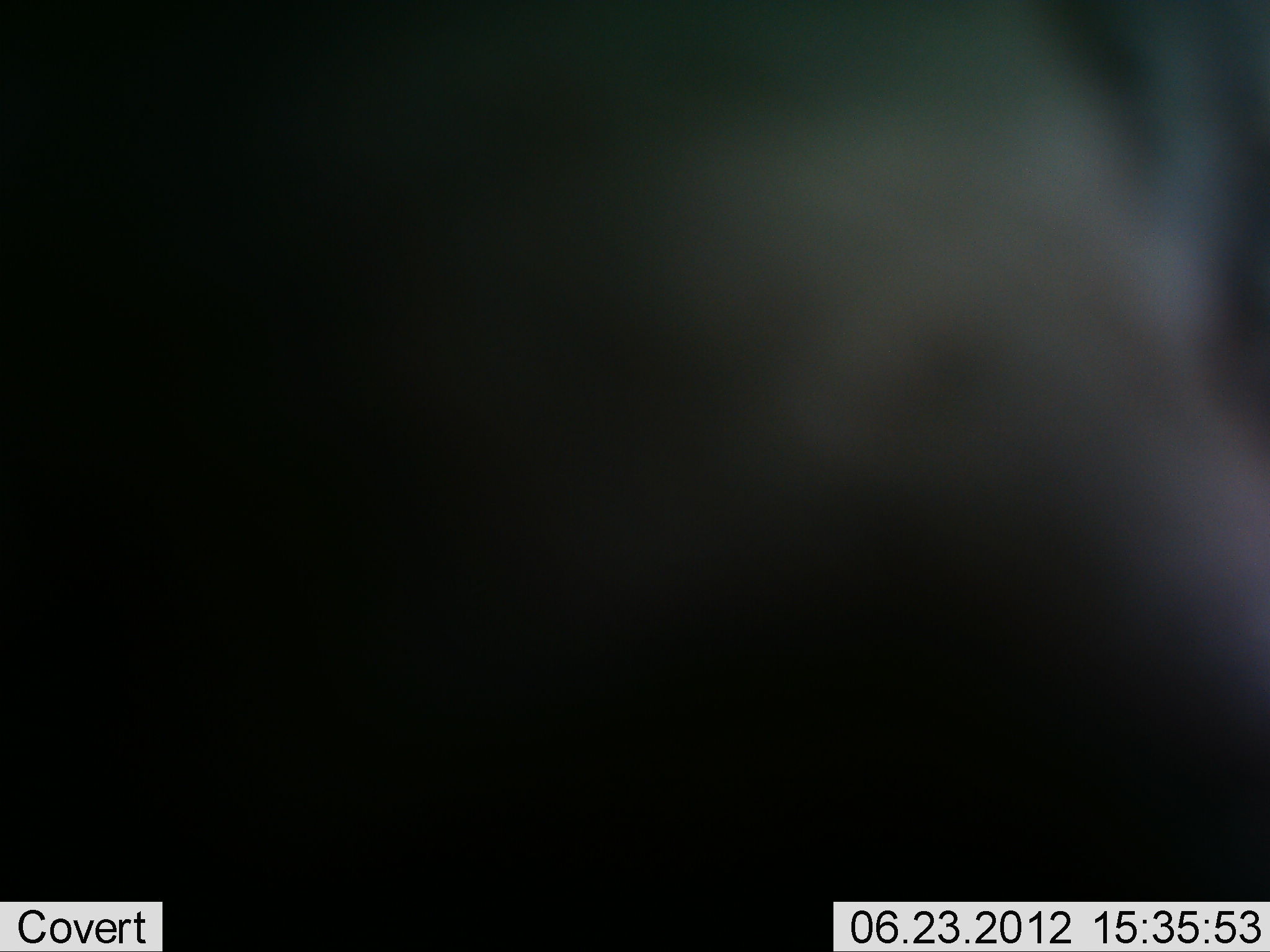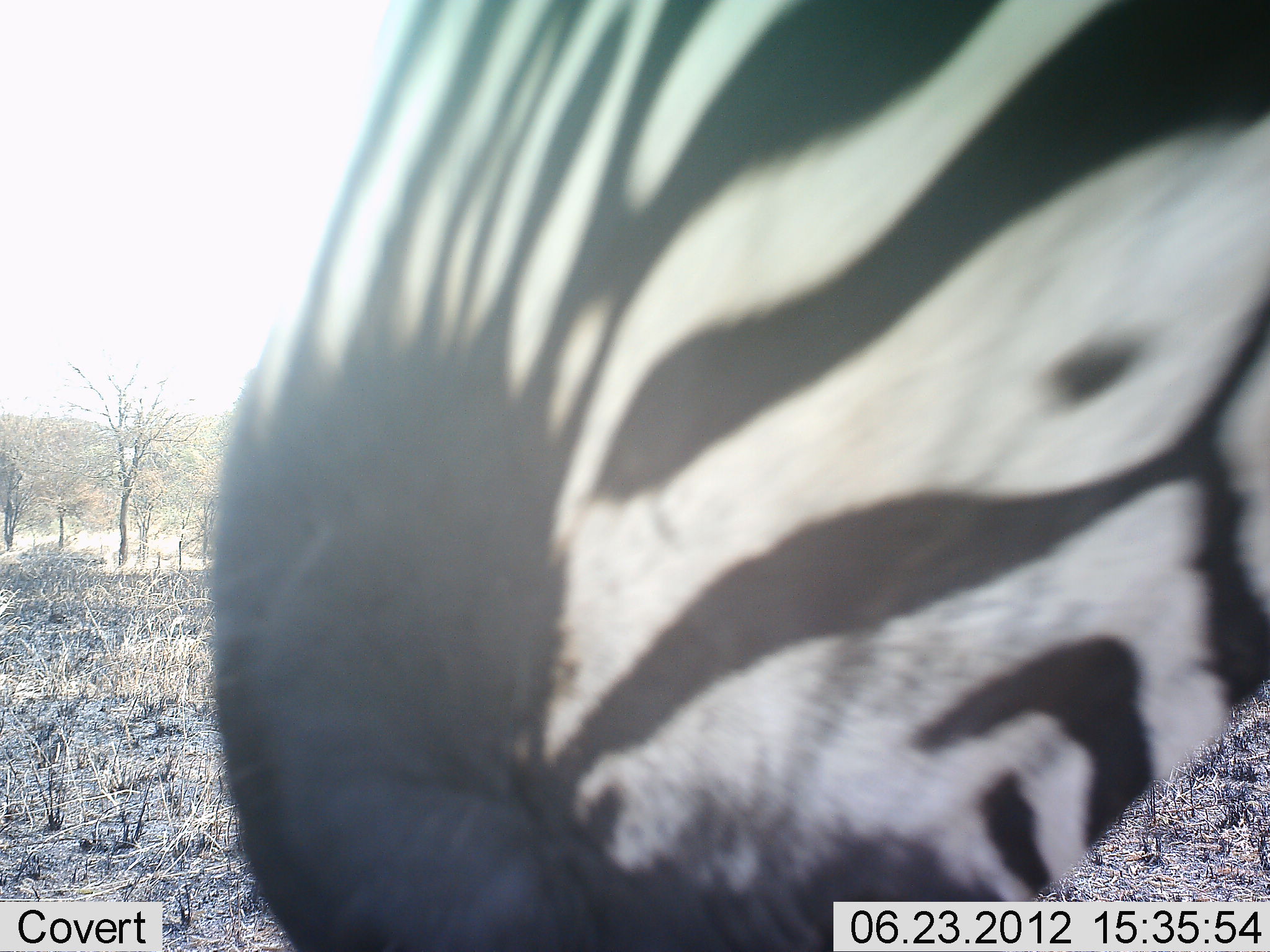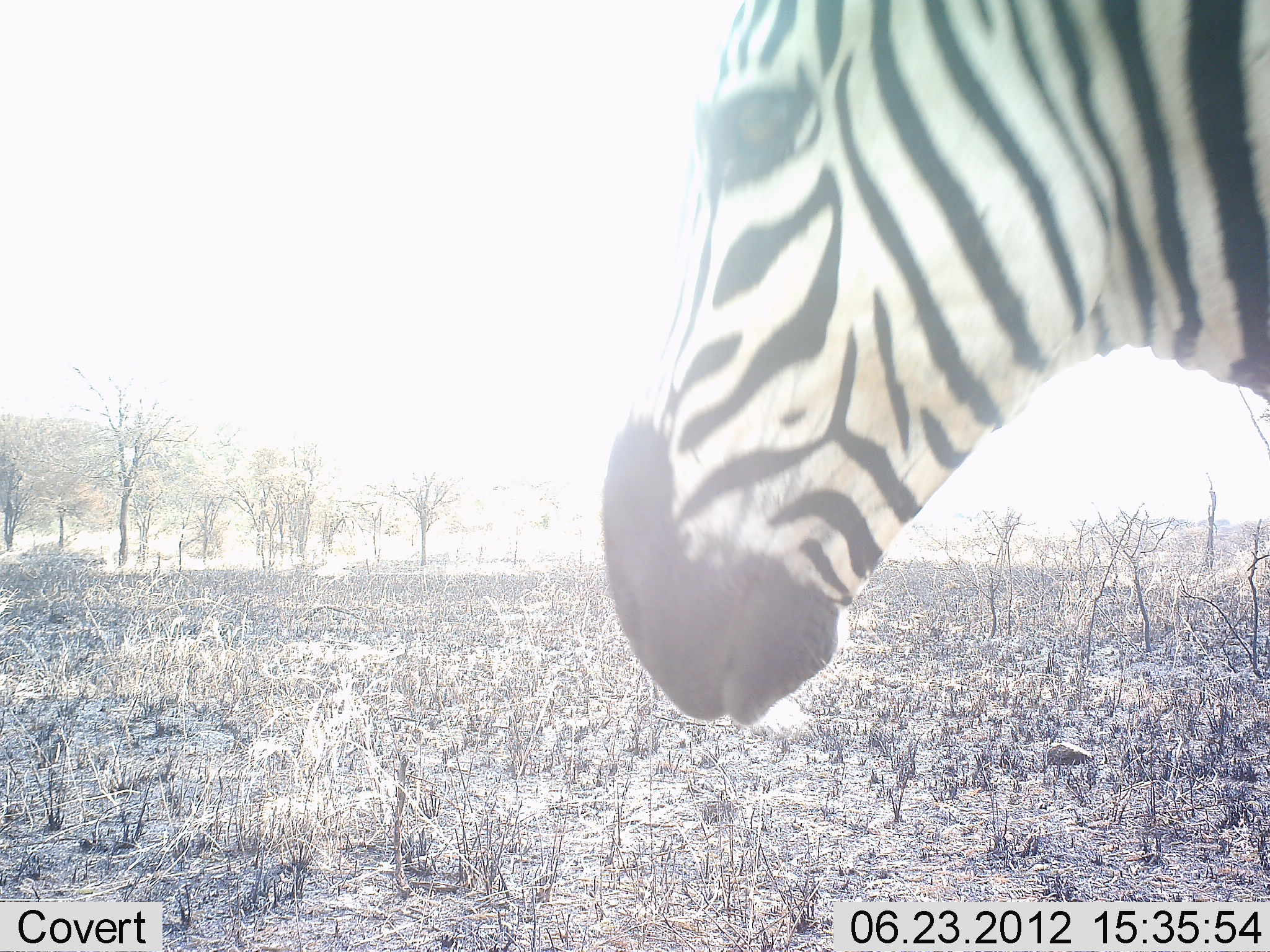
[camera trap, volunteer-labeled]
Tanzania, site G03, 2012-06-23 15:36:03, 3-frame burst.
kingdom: Animalia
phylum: Chordata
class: Mammalia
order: Perissodactyla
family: Equidae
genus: Equus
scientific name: Equus quagga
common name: plains zebra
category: zebra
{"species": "zebra (plains zebra) (Equus quagga)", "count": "1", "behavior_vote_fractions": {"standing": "80%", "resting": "0%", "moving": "20%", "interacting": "20%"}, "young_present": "0%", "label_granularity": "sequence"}